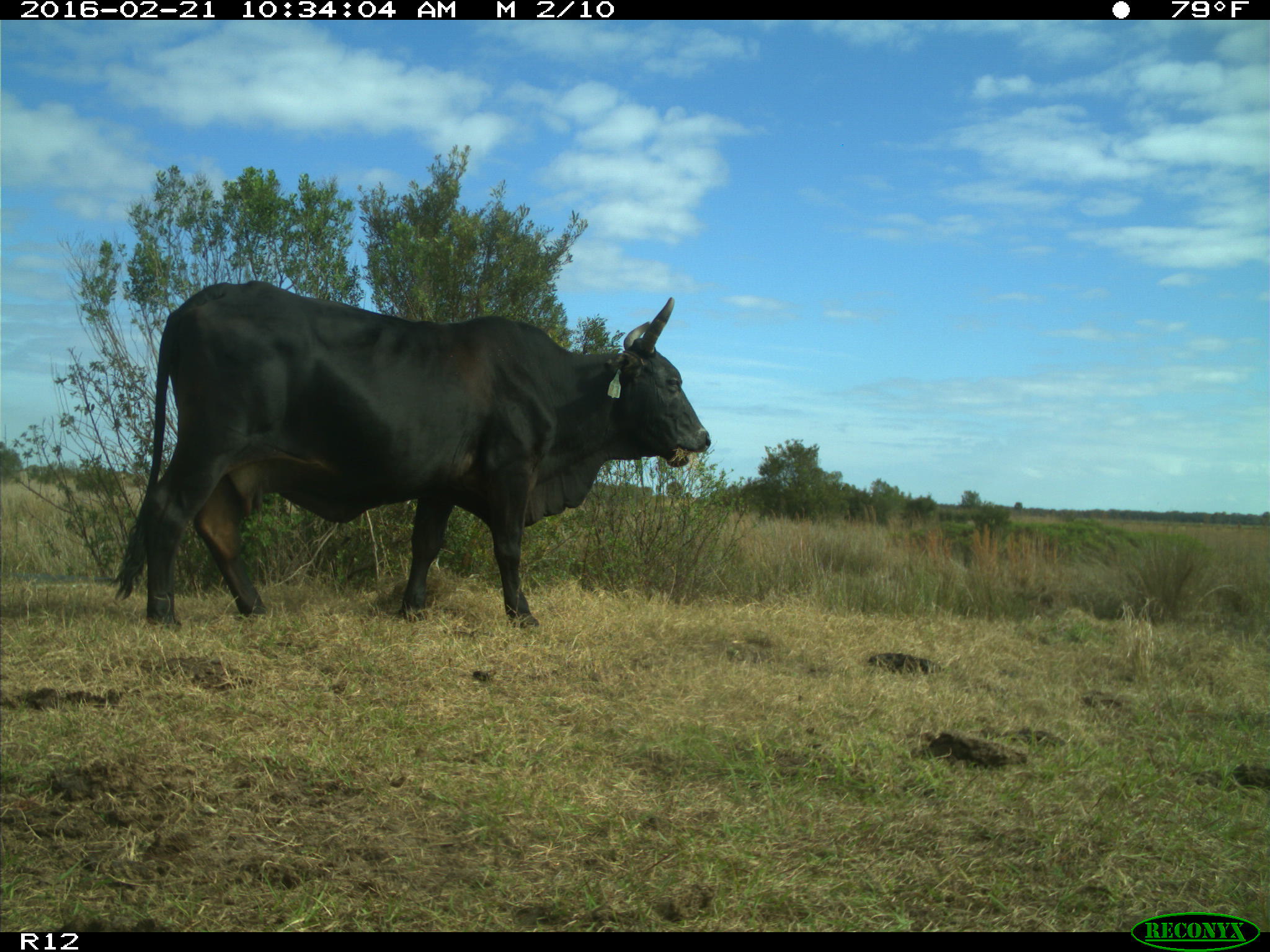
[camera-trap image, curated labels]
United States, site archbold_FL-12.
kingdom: Animalia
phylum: Chordata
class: Mammalia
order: Artiodactyla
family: Bovidae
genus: Bos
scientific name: Bos taurus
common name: domestic cow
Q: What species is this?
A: Bos taurus (domestic cow).